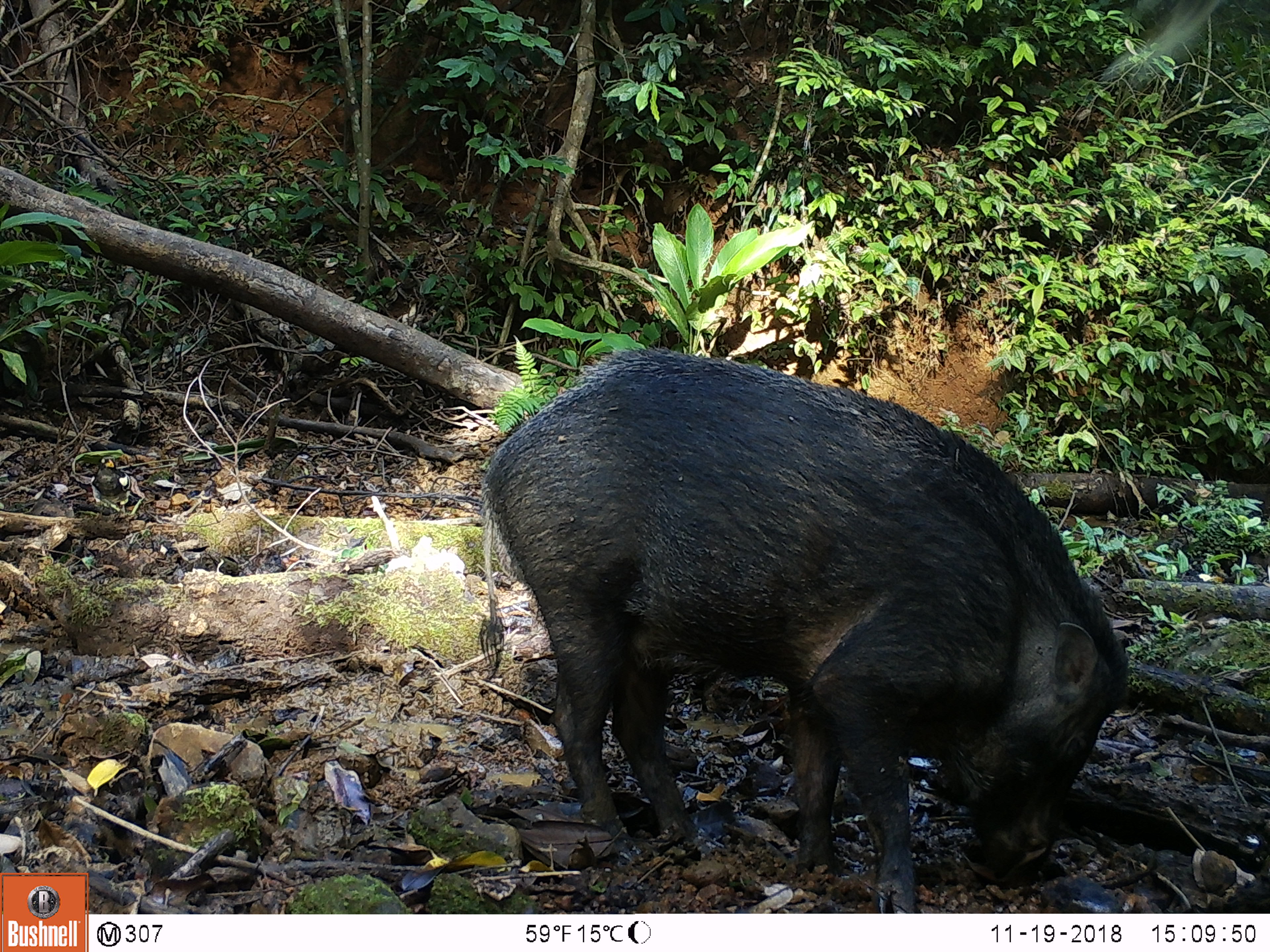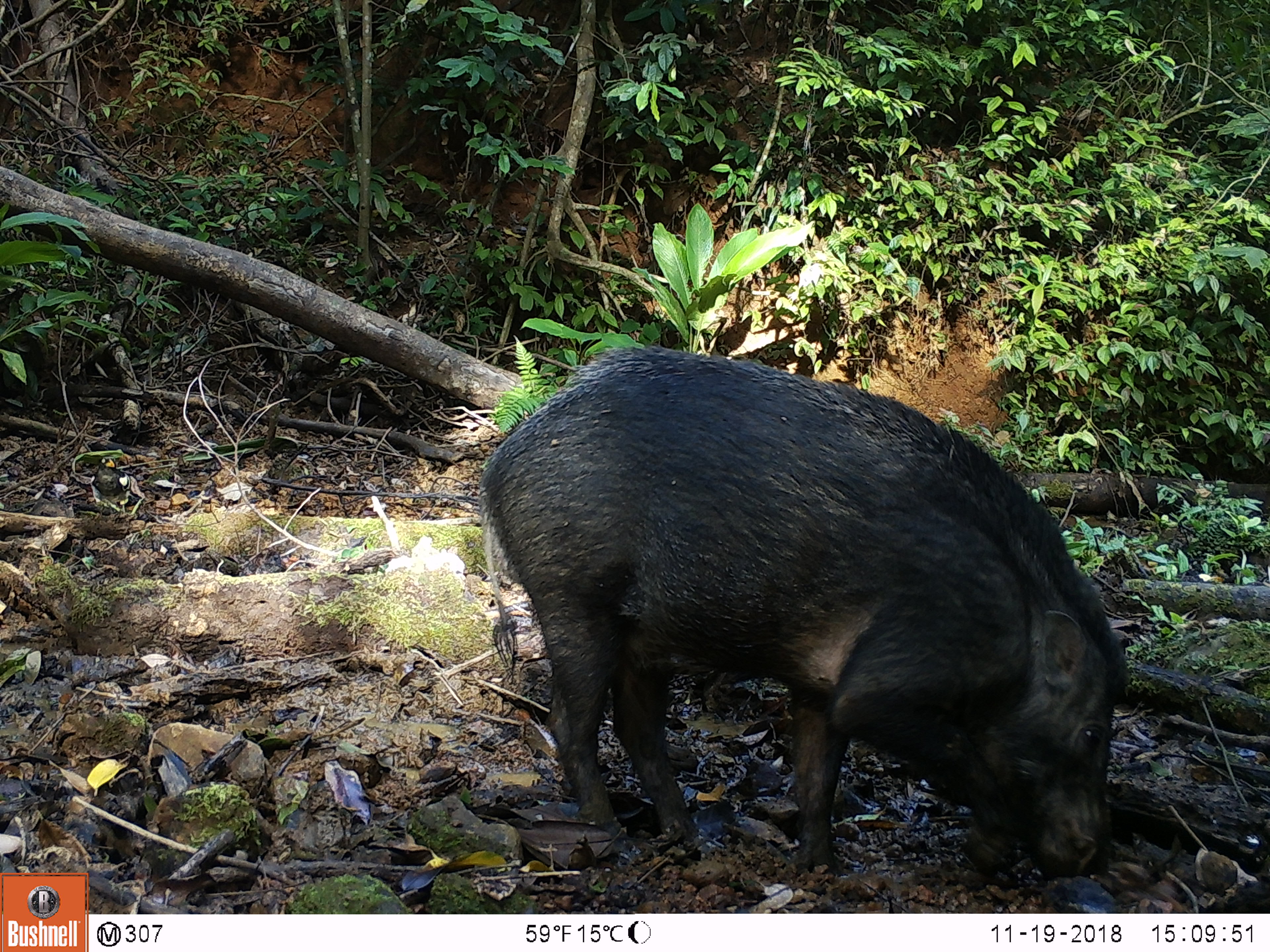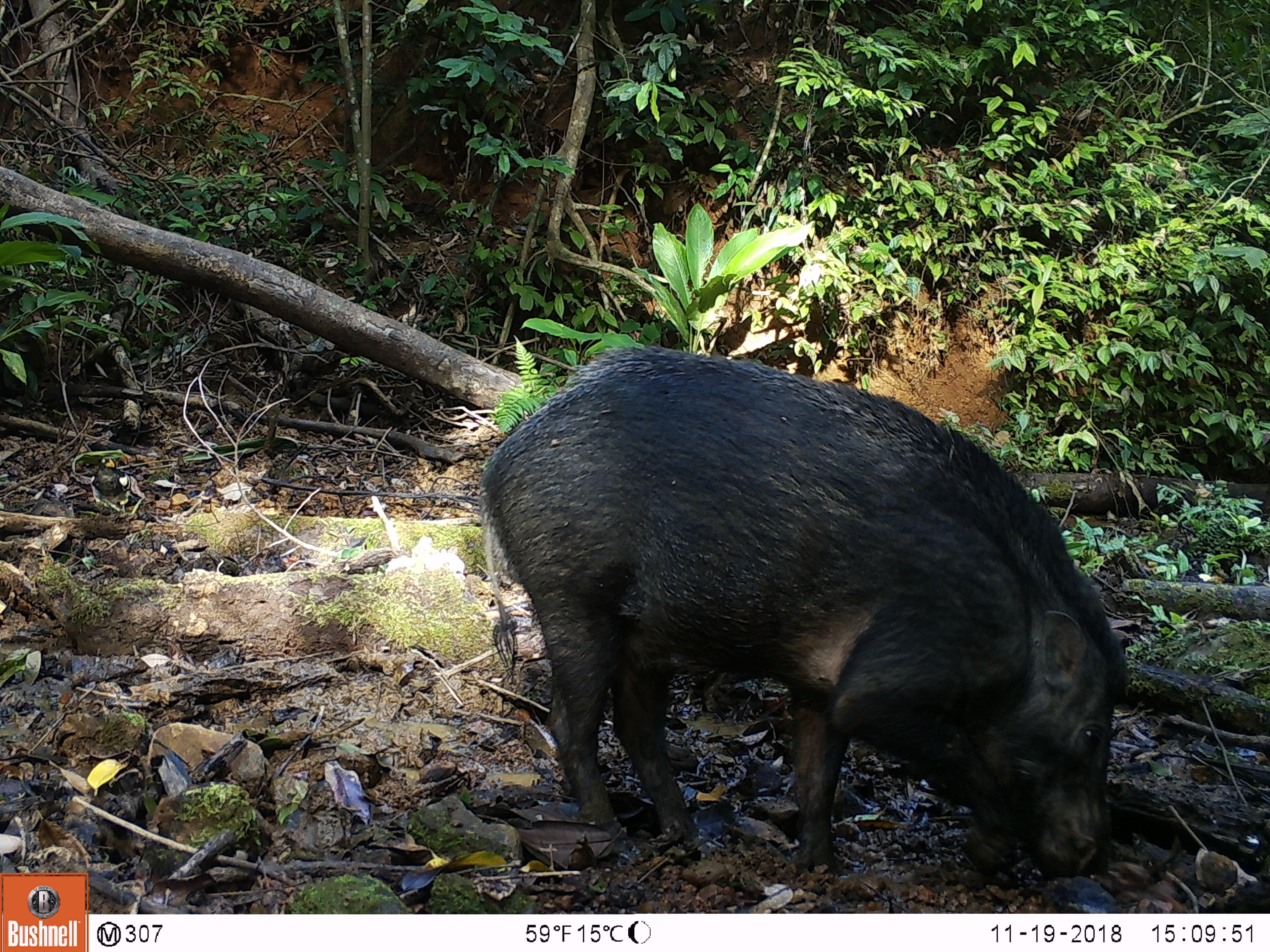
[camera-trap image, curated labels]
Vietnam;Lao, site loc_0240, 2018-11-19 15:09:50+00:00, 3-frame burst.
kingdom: Animalia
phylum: Chordata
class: Mammalia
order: Artiodactyla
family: Suidae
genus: Sus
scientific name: Sus scrofa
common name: eurasian wild pig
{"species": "eurasian wild pig (Sus scrofa)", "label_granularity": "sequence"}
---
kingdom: Animalia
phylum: Chordata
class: Aves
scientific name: Aves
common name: bird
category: unidentified bird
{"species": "unidentified bird (bird) (Aves)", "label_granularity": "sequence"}